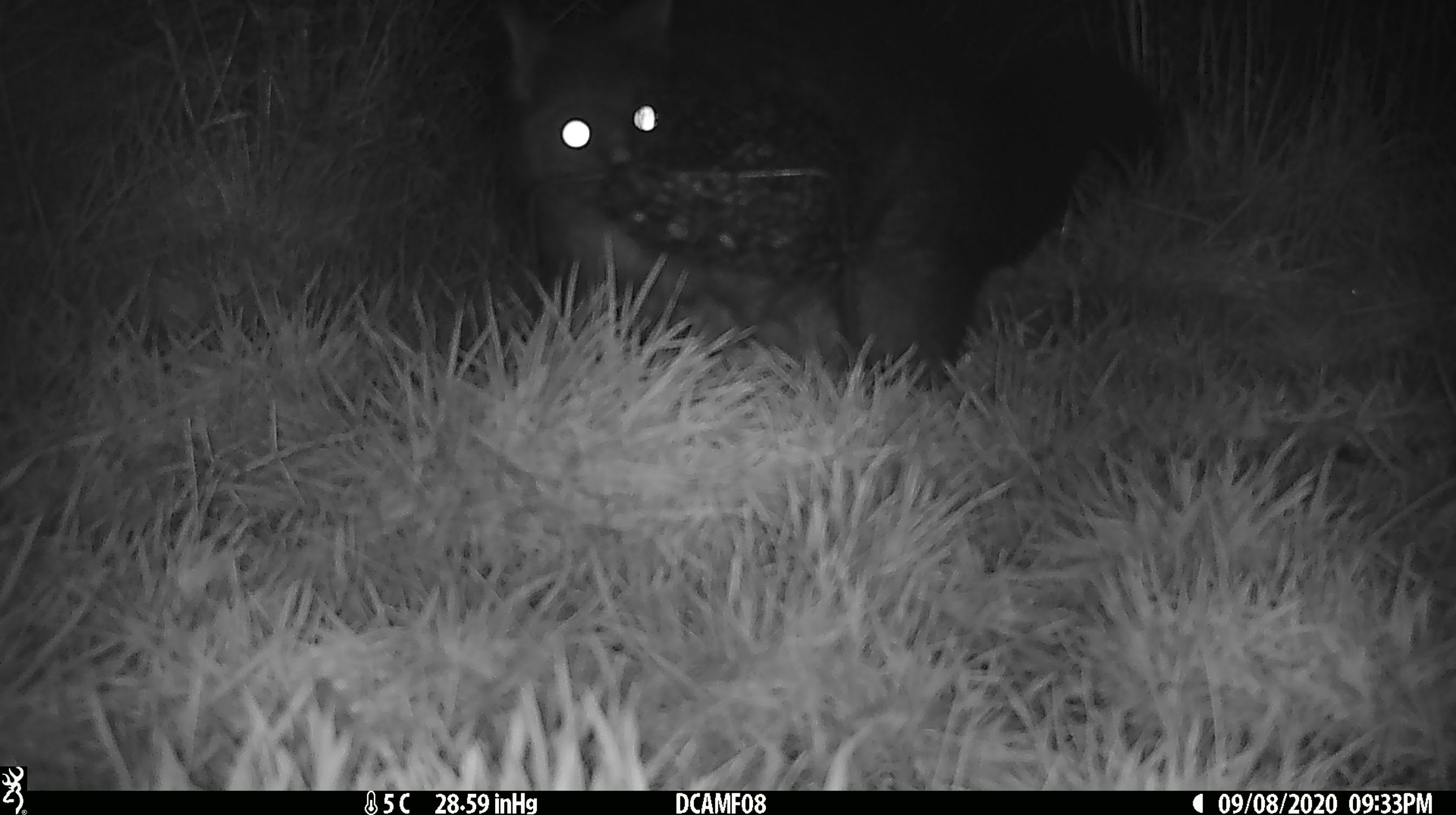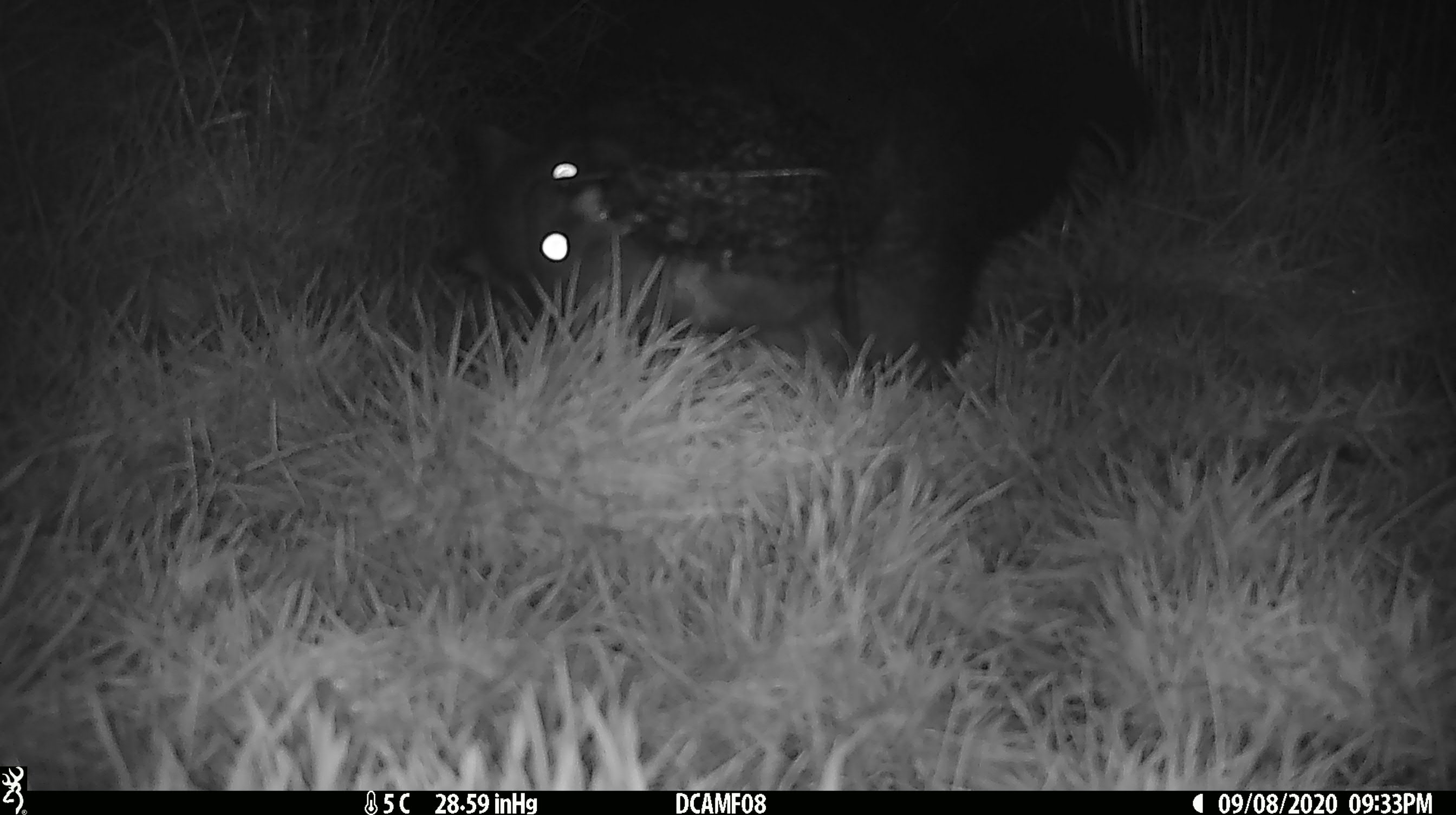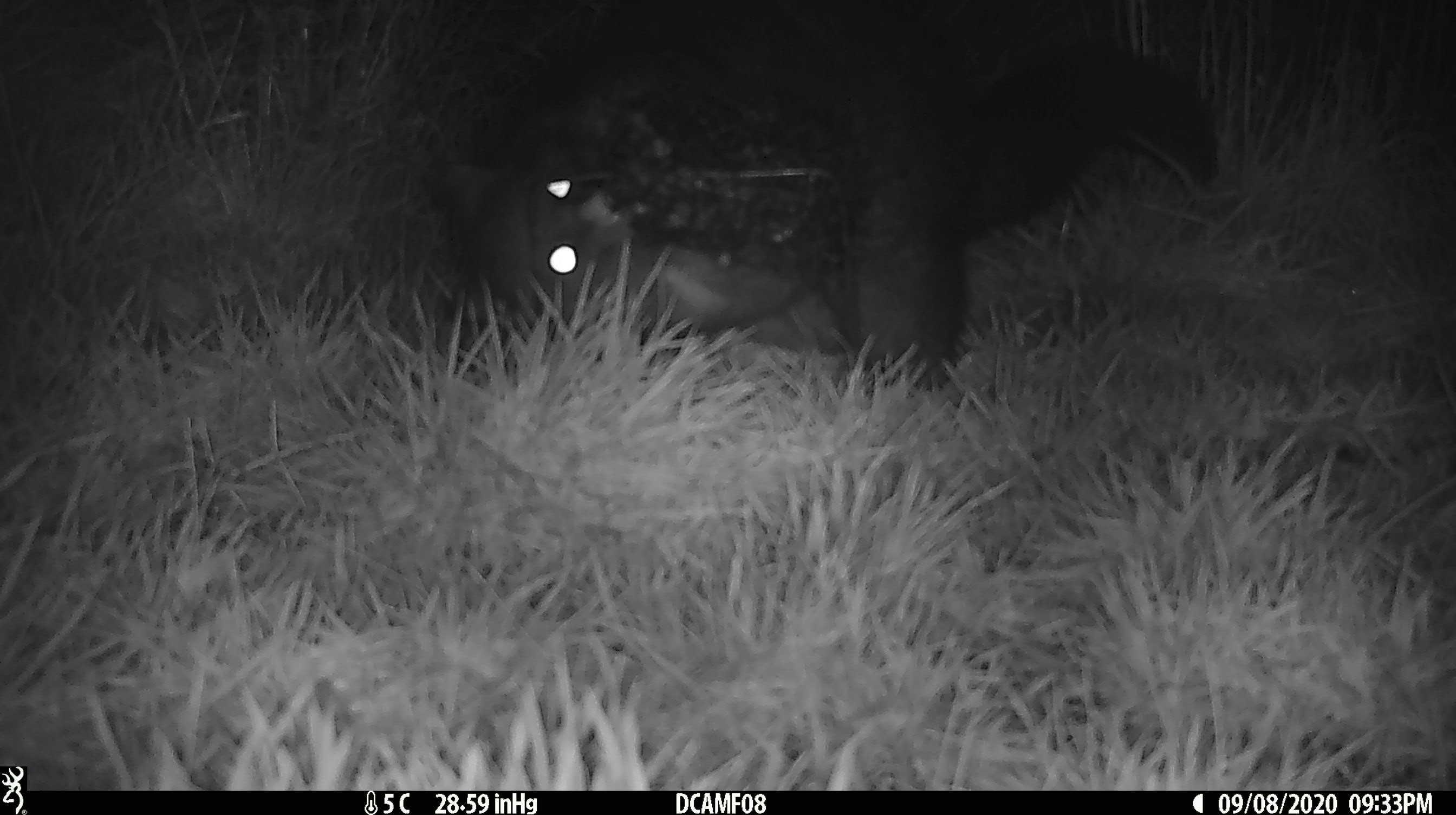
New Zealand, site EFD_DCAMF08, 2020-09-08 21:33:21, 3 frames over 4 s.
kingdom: Animalia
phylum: Chordata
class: Mammalia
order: Diprotodontia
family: Phalangeridae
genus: Trichosurus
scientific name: Trichosurus vulpecula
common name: common brushtail possum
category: possum